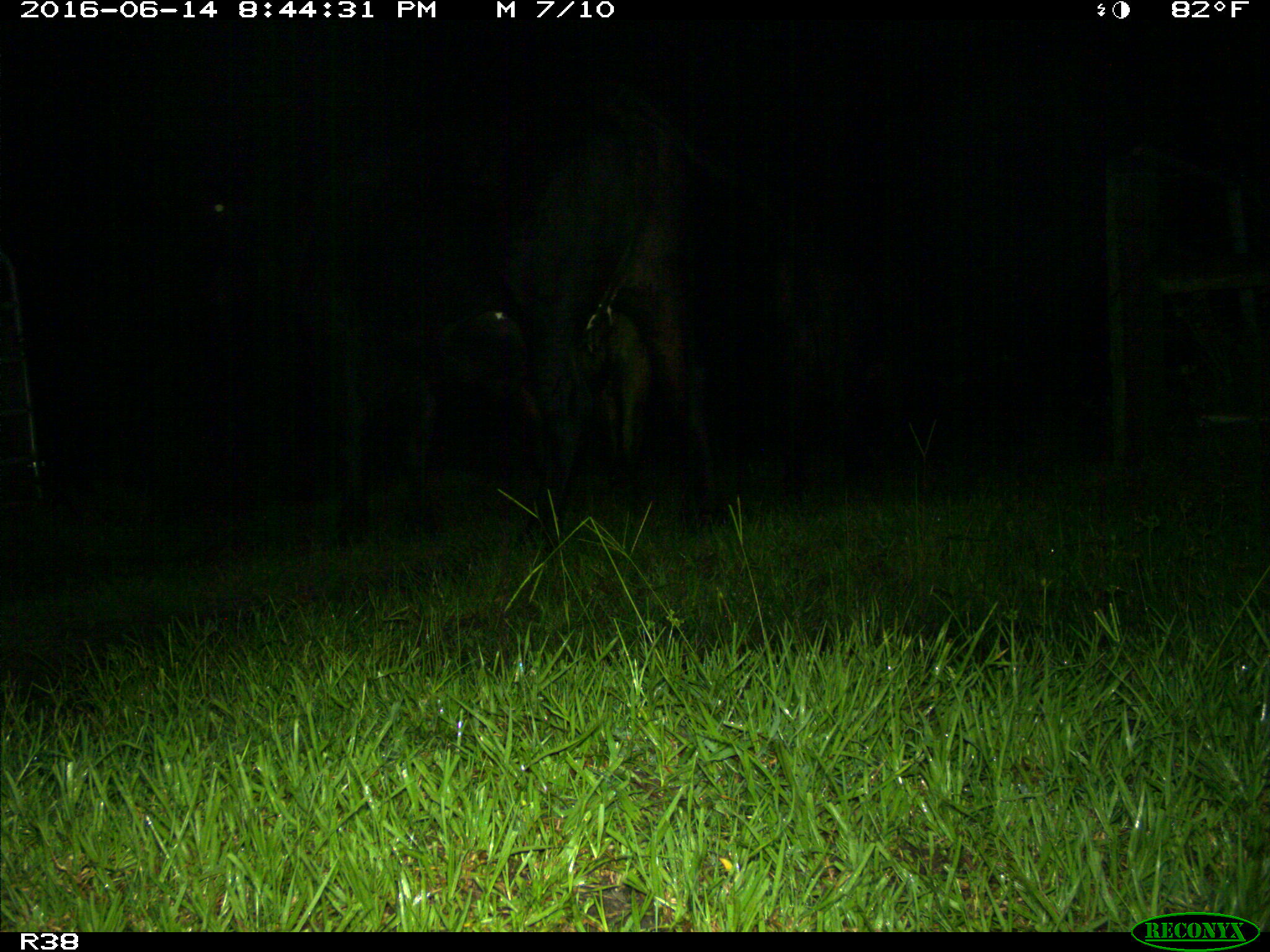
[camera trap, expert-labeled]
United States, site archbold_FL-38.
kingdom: Animalia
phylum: Chordata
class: Mammalia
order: Artiodactyla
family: Bovidae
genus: Bos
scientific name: Bos taurus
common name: domestic cow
Bos taurus (domestic cow).